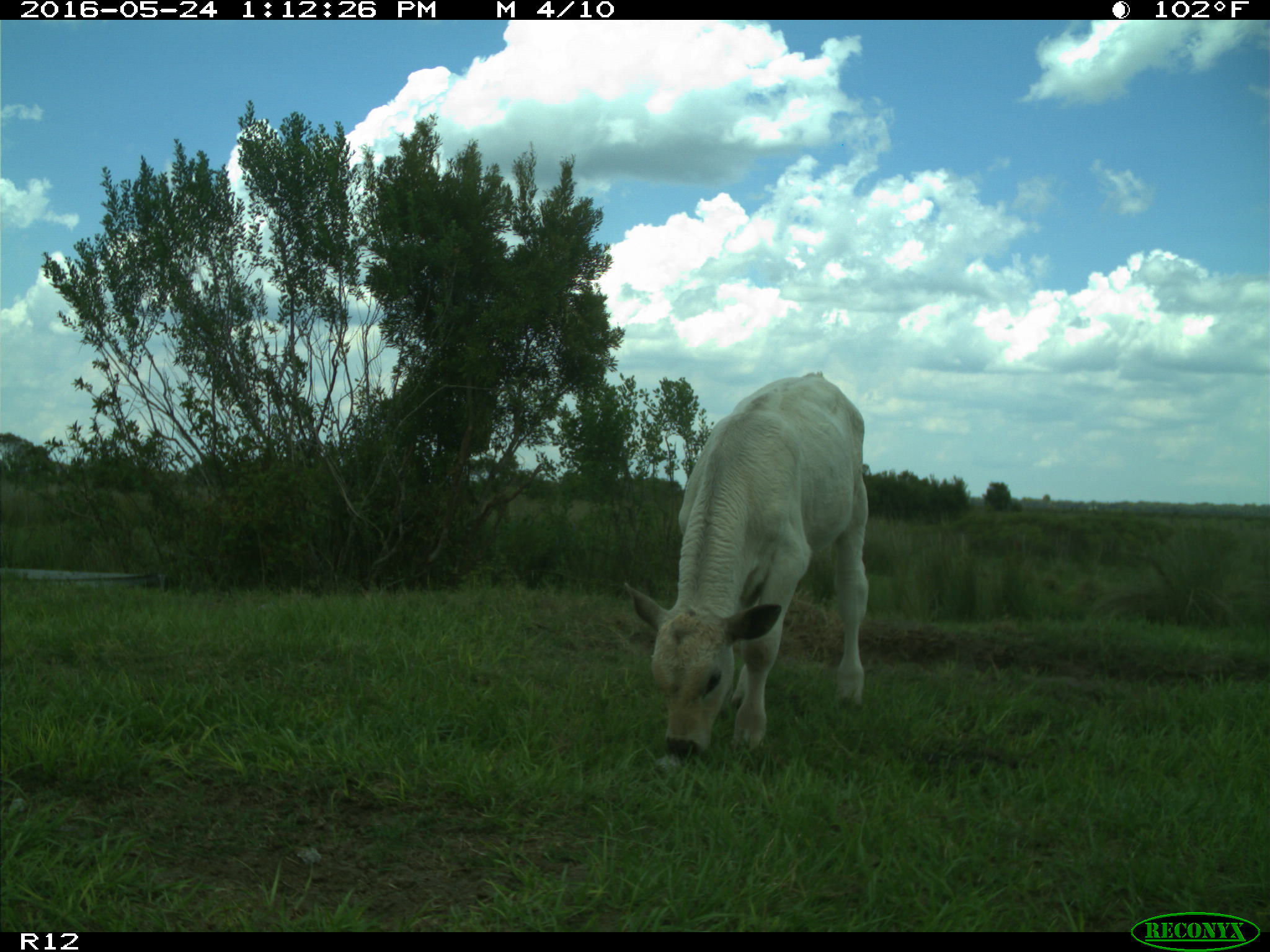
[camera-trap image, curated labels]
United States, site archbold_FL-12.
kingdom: Animalia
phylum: Chordata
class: Mammalia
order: Artiodactyla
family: Bovidae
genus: Bos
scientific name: Bos taurus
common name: domestic cow